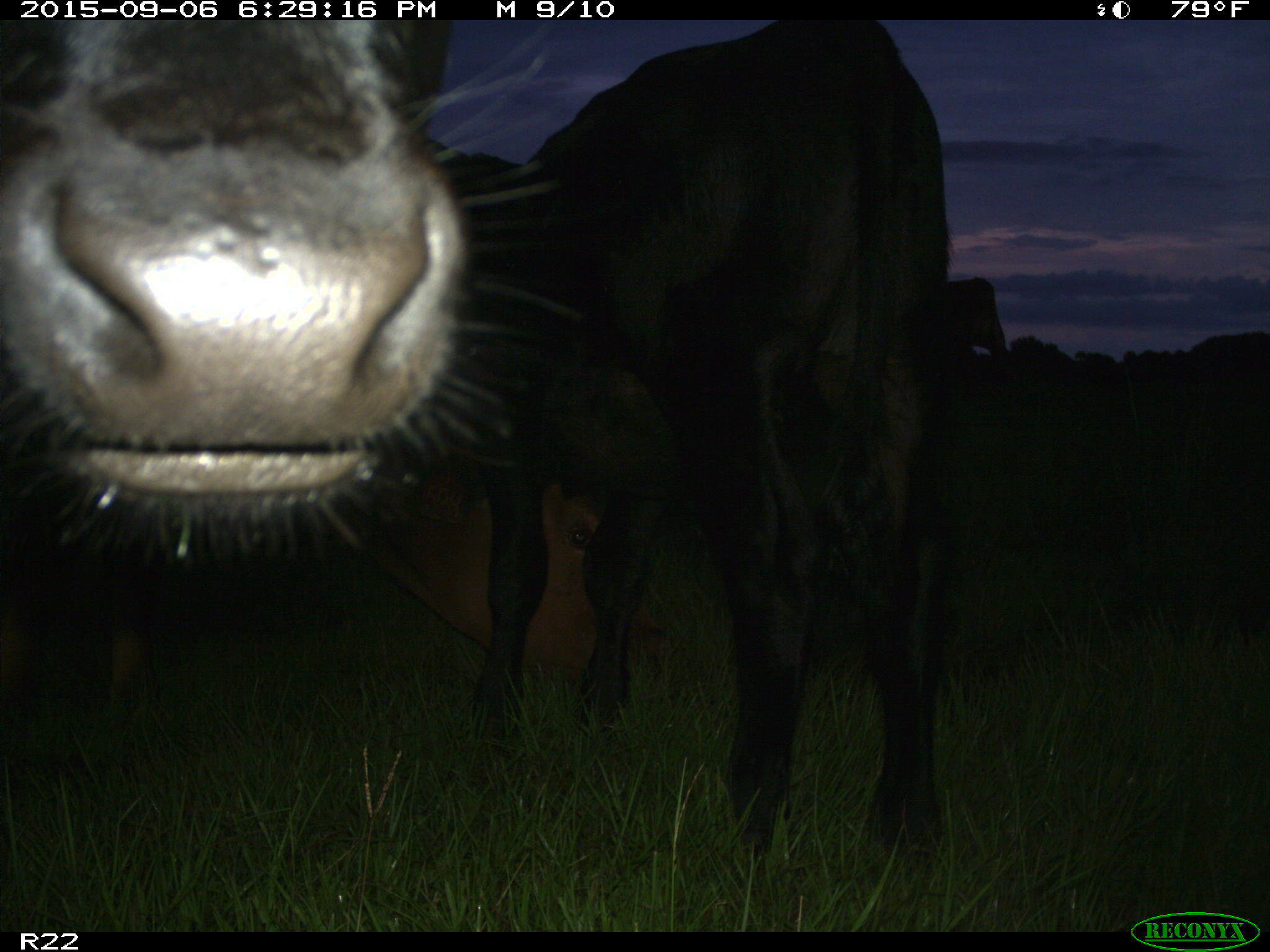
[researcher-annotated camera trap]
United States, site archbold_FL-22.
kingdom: Animalia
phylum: Chordata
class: Mammalia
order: Artiodactyla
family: Bovidae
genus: Bos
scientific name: Bos taurus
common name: domestic cow